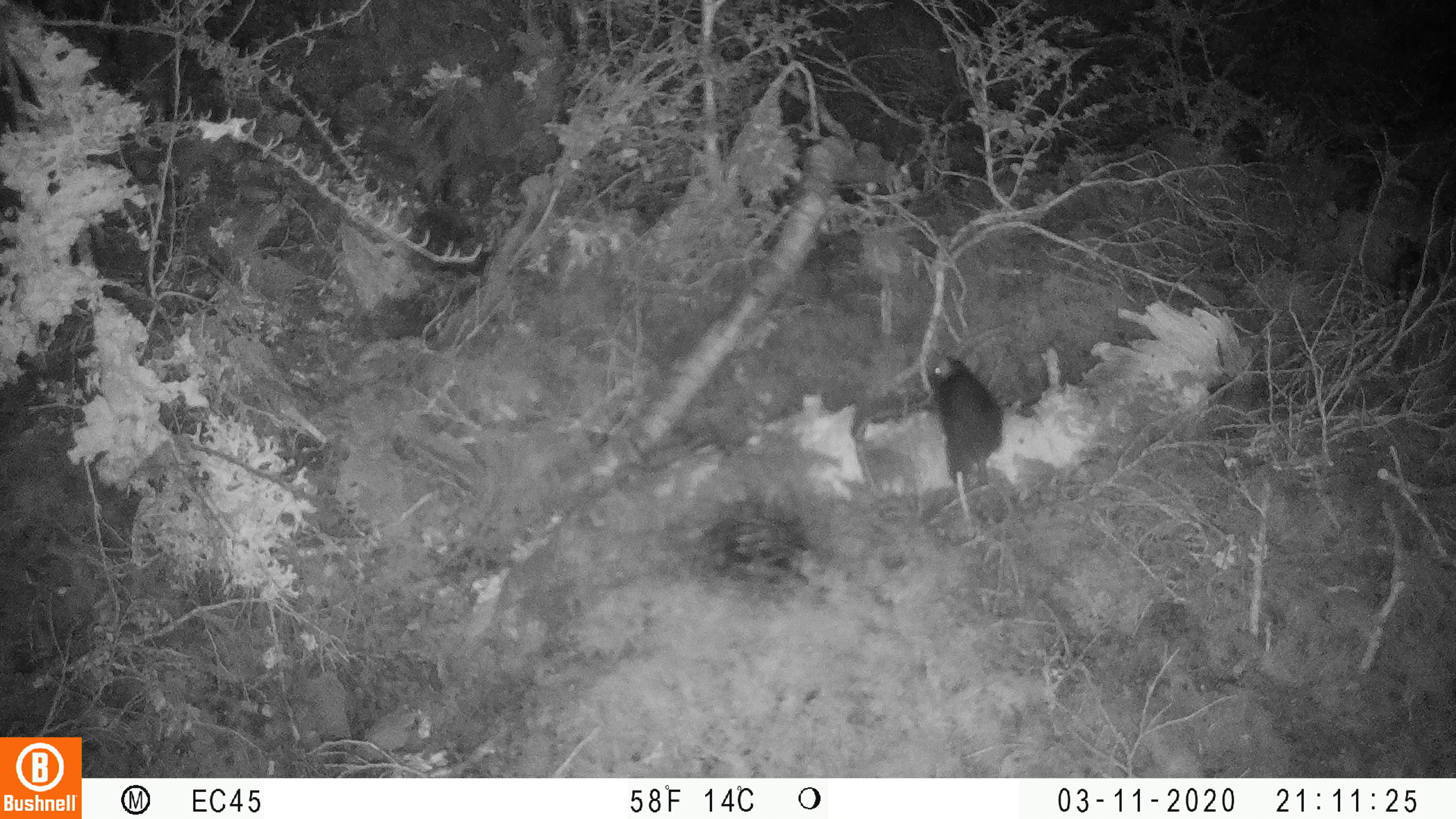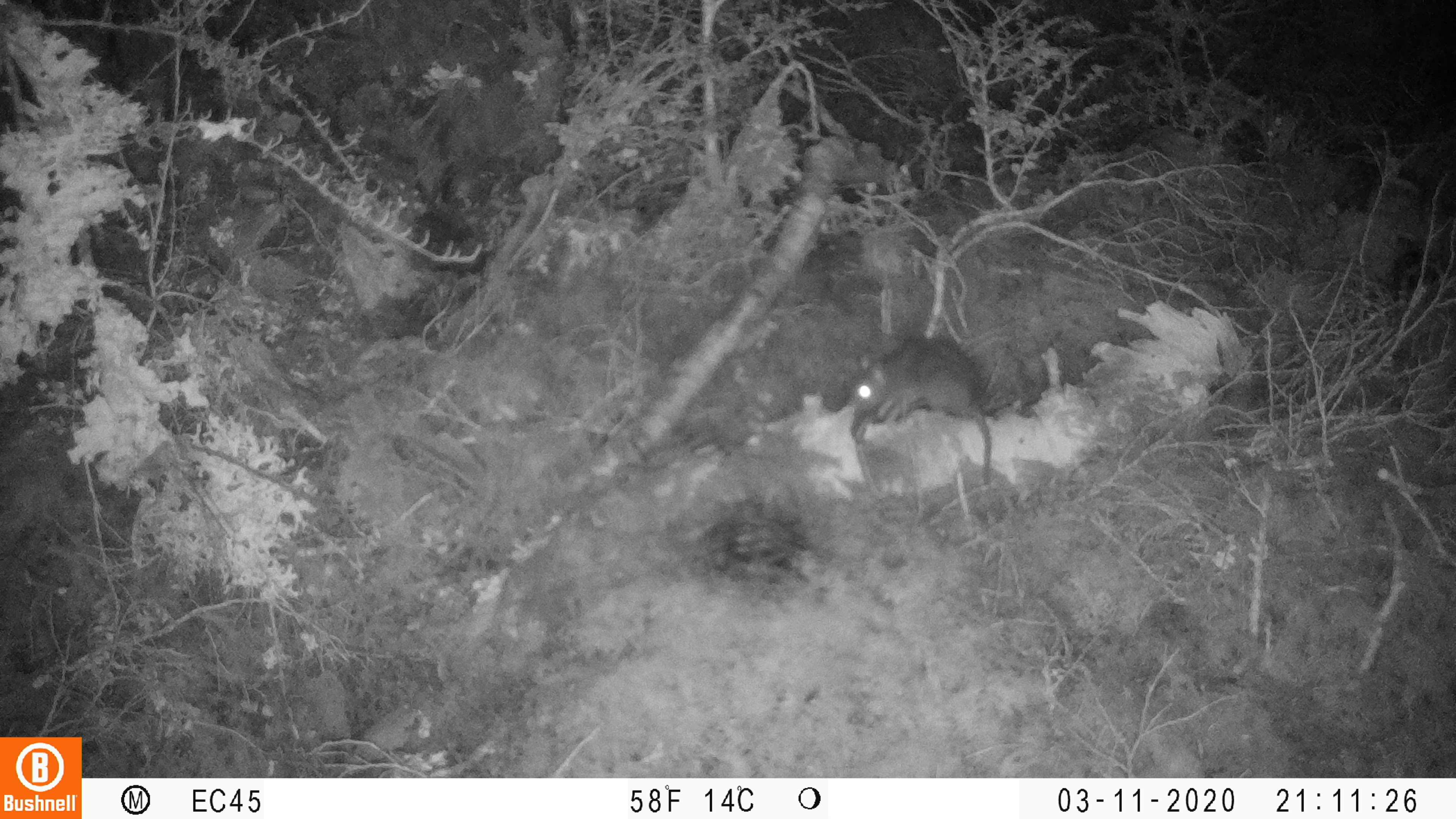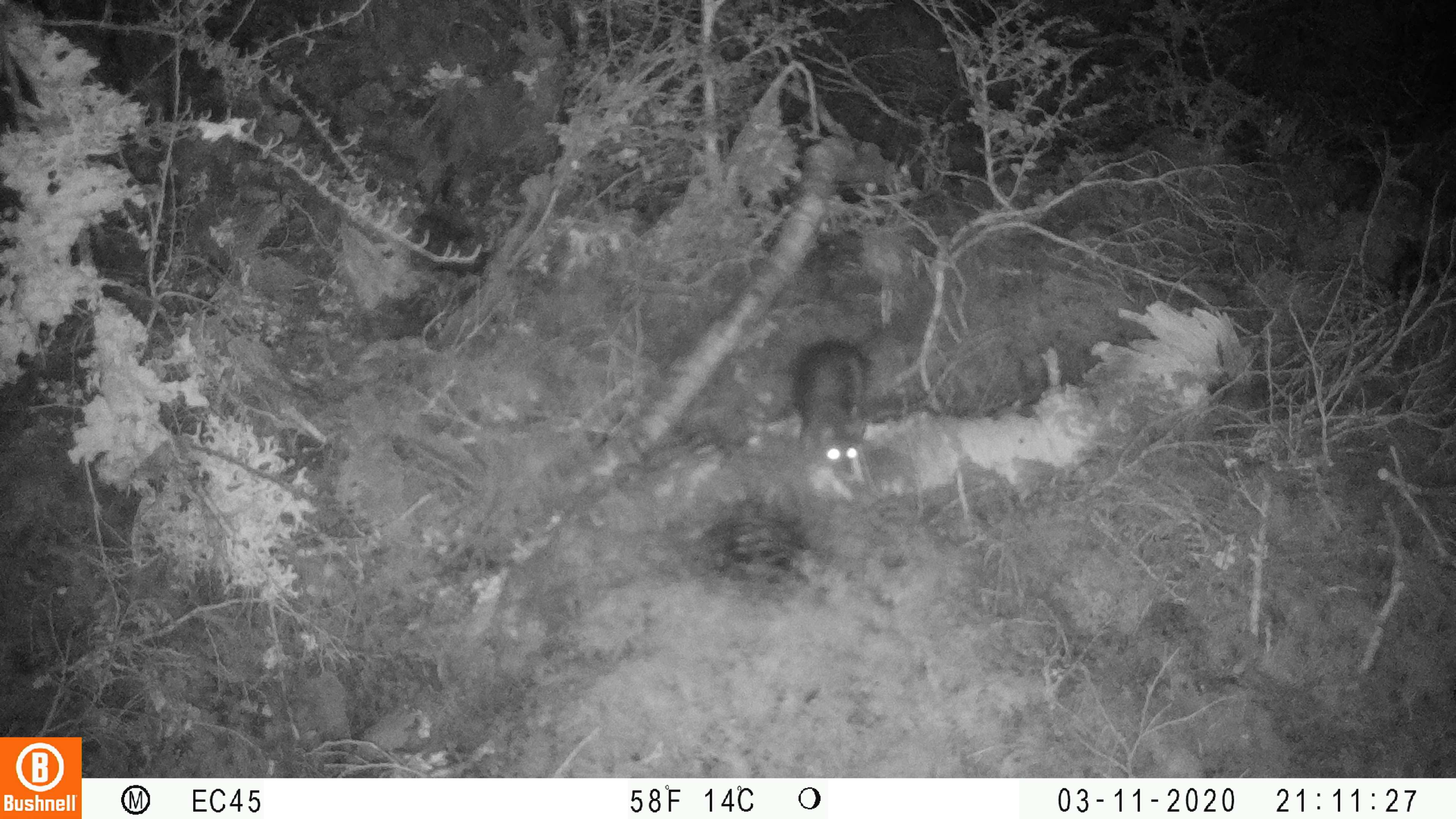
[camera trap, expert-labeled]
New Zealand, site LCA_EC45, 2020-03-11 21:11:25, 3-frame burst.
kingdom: Animalia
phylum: Chordata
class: Mammalia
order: Rodentia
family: Muridae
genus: Rattus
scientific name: Rattus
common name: rat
Rat (Rattus).